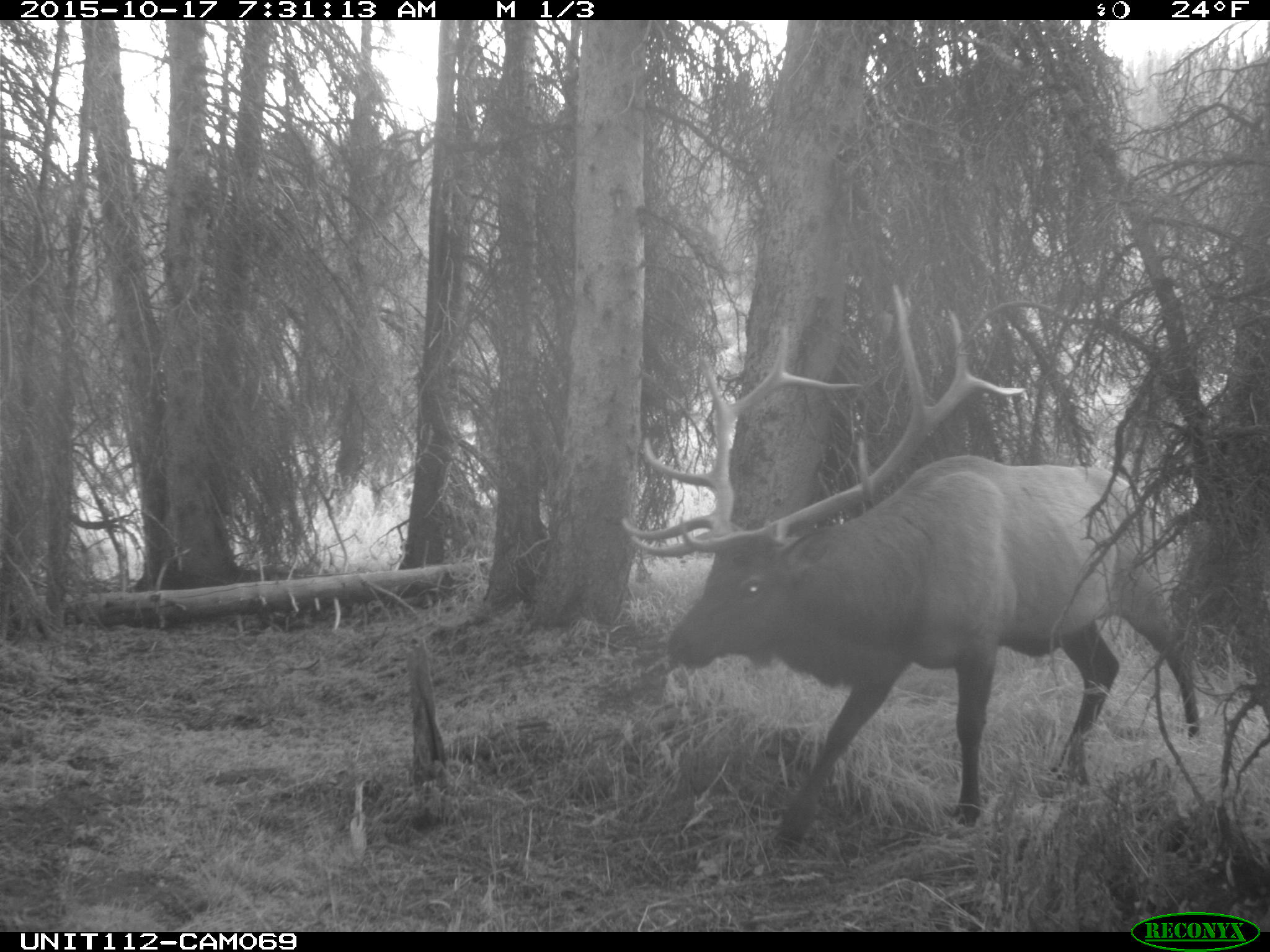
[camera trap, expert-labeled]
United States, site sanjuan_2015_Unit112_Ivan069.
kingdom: Animalia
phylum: Chordata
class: Mammalia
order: Artiodactyla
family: Cervidae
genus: Cervus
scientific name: Cervus elaphus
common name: red deer